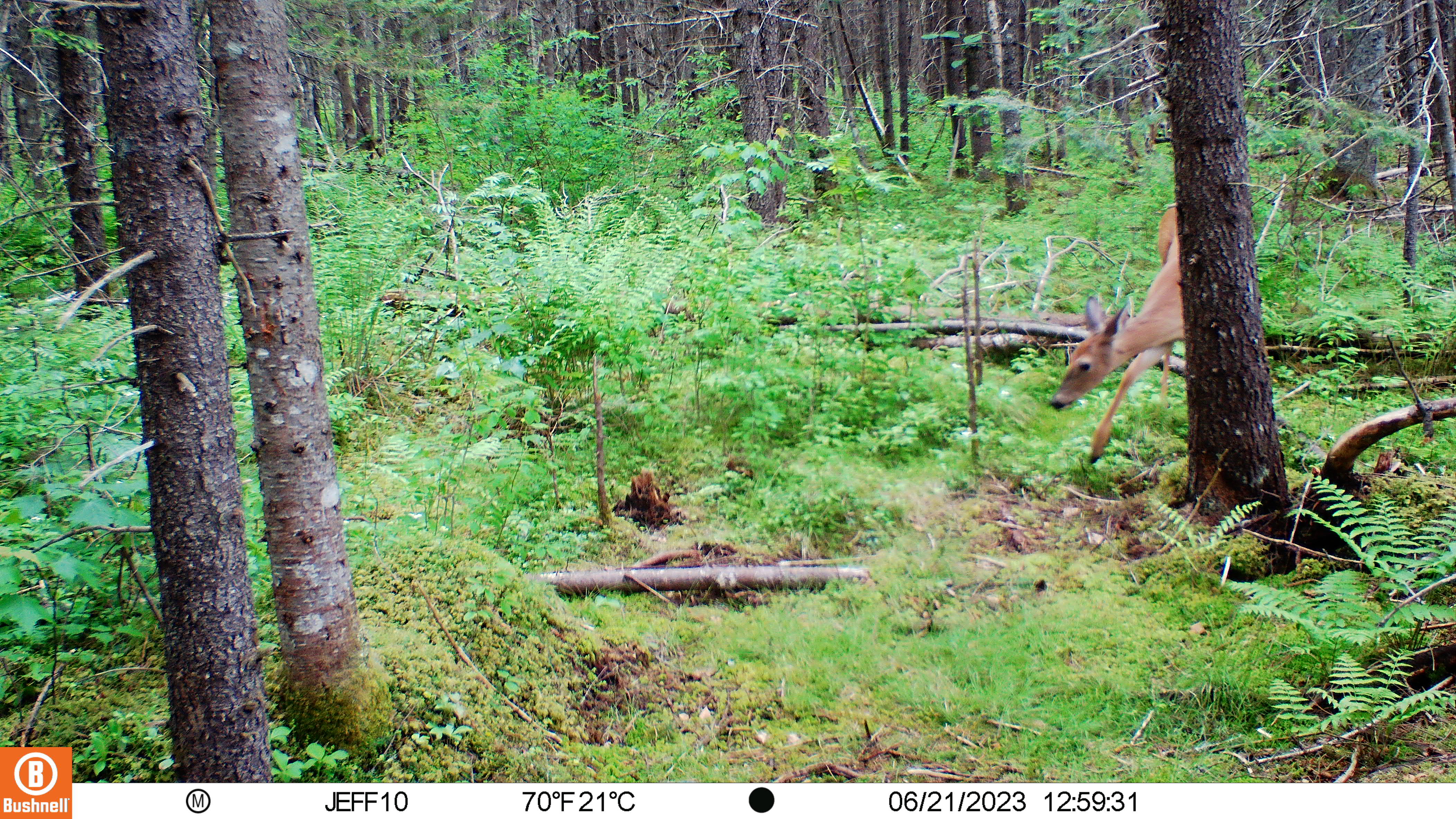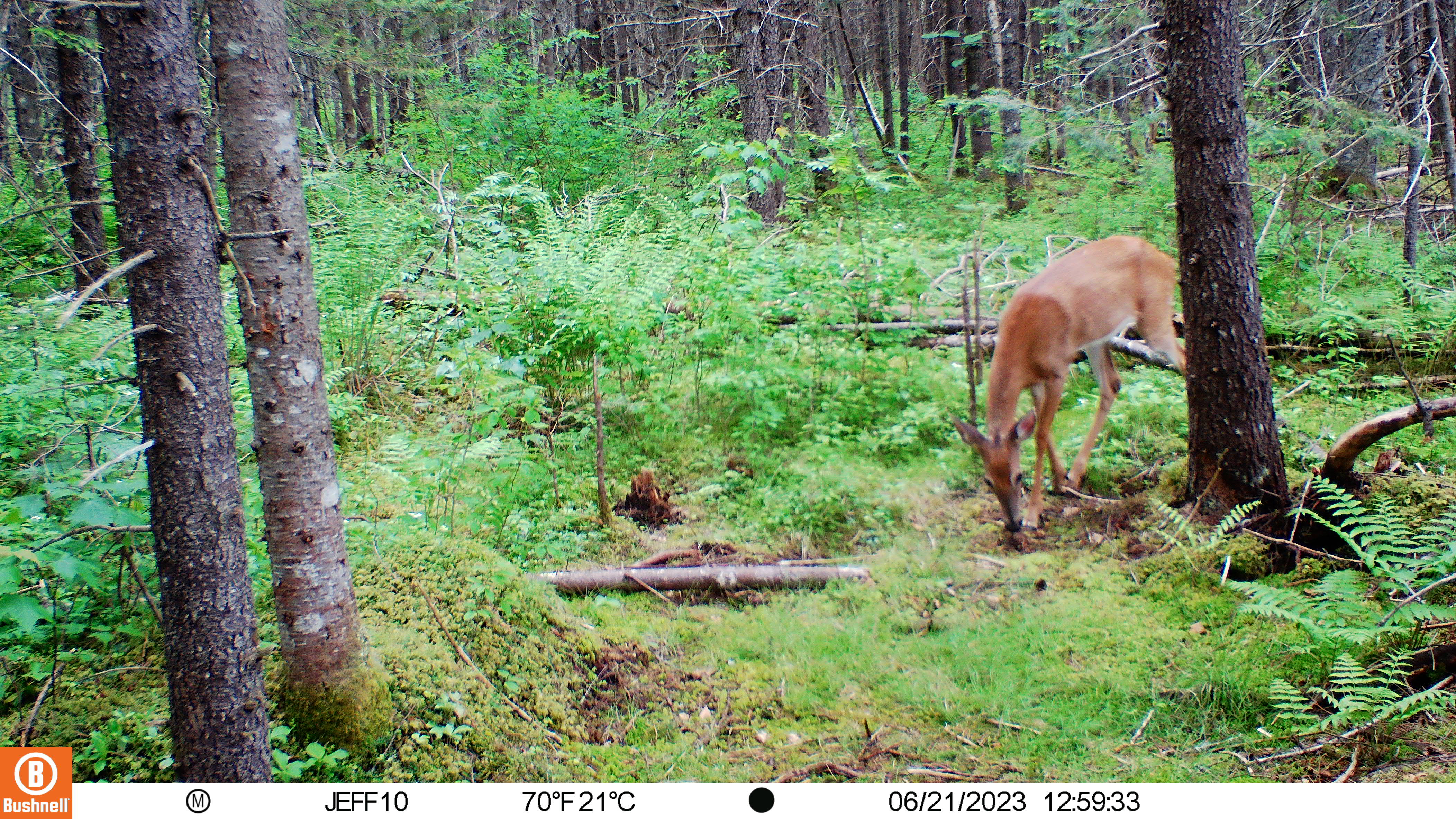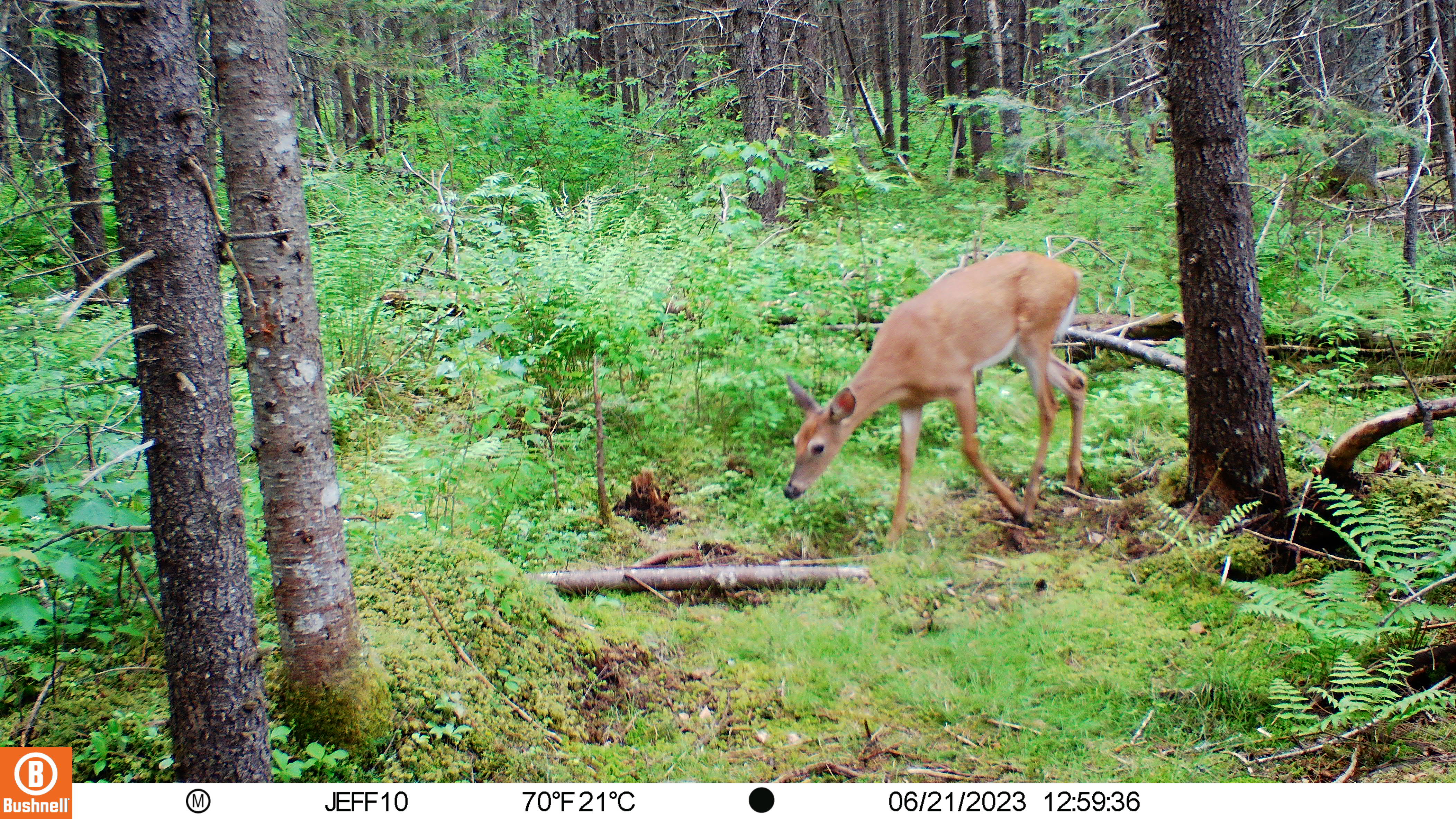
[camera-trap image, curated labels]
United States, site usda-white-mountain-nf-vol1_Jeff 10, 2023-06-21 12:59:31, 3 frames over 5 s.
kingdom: Animalia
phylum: Chordata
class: Mammalia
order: Artiodactyla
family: Cervidae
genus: Odocoileus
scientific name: Odocoileus virginianus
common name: white-tailed deer